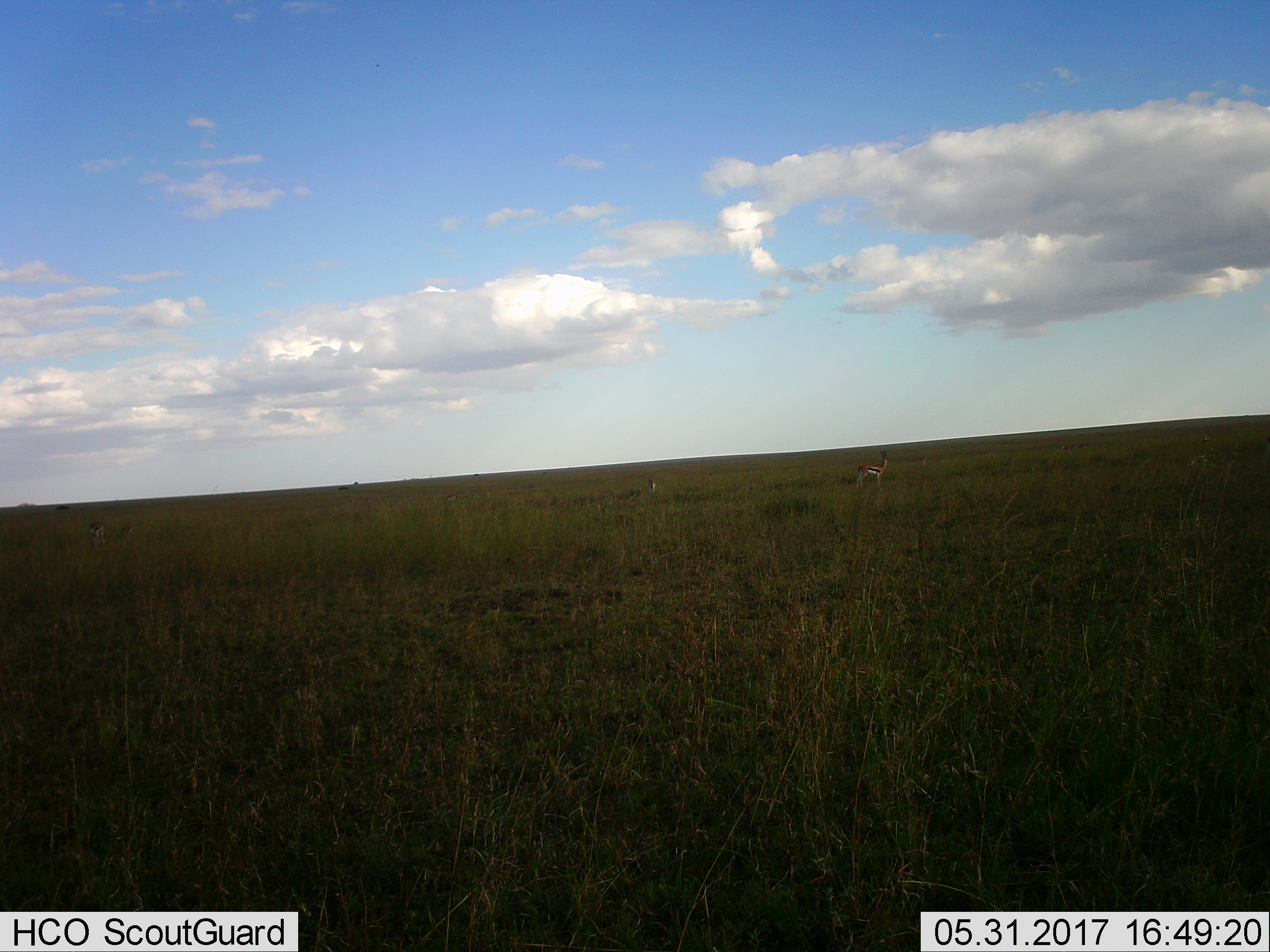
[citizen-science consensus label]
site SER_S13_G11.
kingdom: Animalia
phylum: Chordata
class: Mammalia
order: Artiodactyla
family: Bovidae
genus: Eudorcas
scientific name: Eudorcas thomsonii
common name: thomson's gazelle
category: gazellethomsons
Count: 2.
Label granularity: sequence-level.